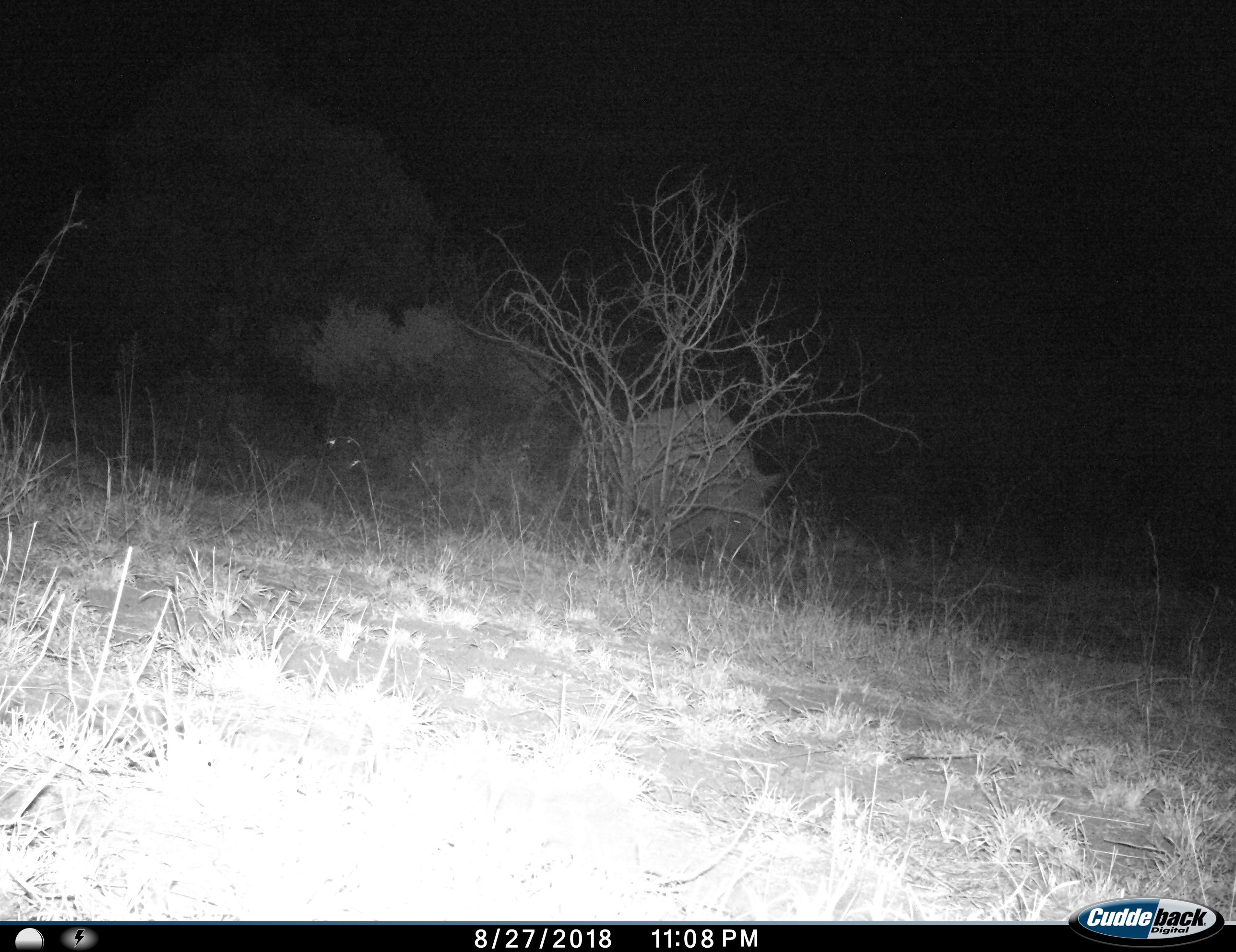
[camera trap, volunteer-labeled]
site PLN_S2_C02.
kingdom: Animalia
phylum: Chordata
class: Mammalia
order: Perissodactyla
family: Rhinocerotidae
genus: Ceratotherium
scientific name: Ceratotherium simum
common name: white rhinoceros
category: rhinoceroswhite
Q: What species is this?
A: Rhinoceroswhite (white rhinoceros) (Ceratotherium simum).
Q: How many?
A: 1.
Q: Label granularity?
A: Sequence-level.